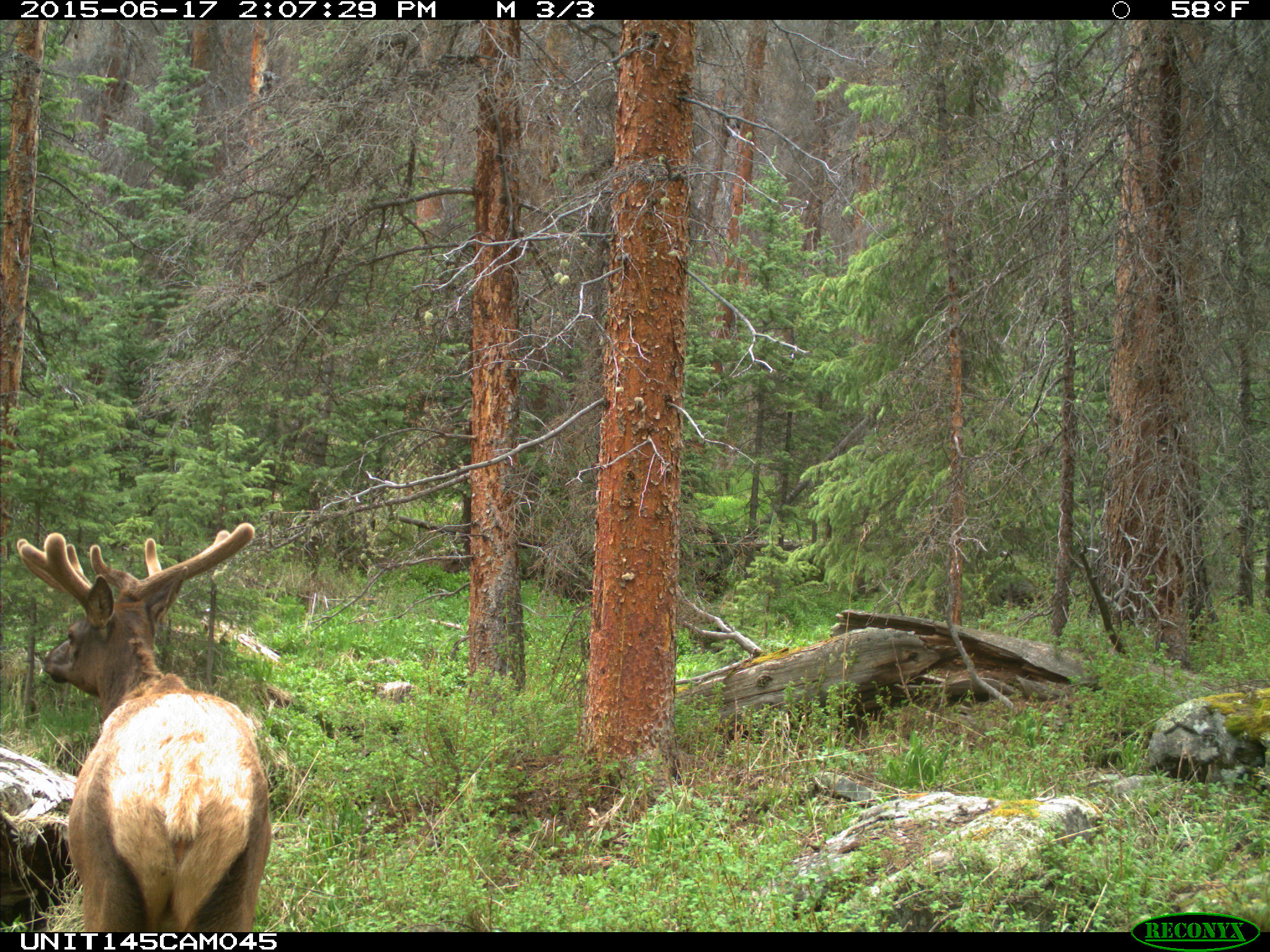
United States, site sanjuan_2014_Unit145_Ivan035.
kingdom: Animalia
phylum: Chordata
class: Mammalia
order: Artiodactyla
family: Cervidae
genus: Cervus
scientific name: Cervus elaphus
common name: red deer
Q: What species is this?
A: Cervus elaphus (red deer).